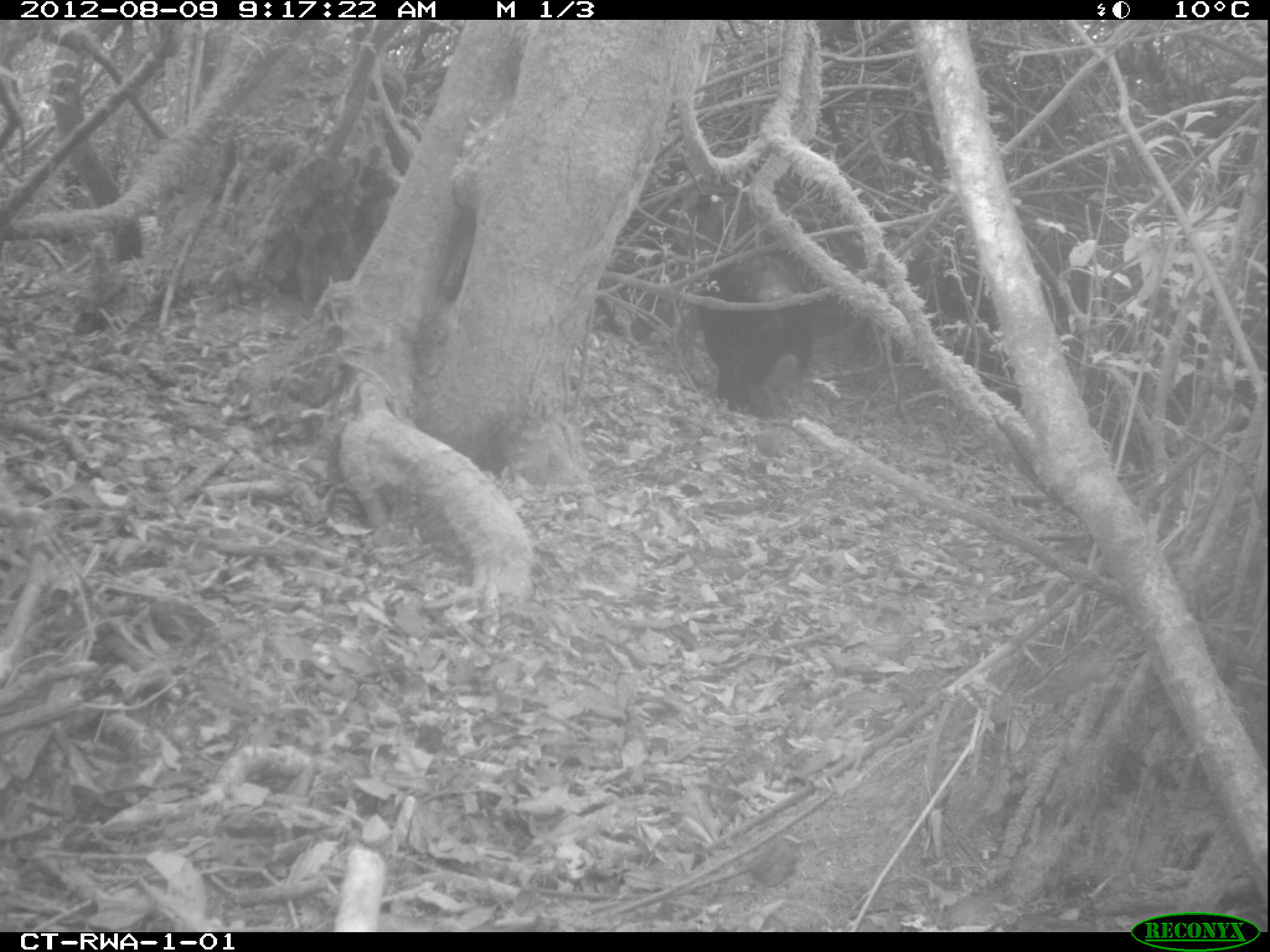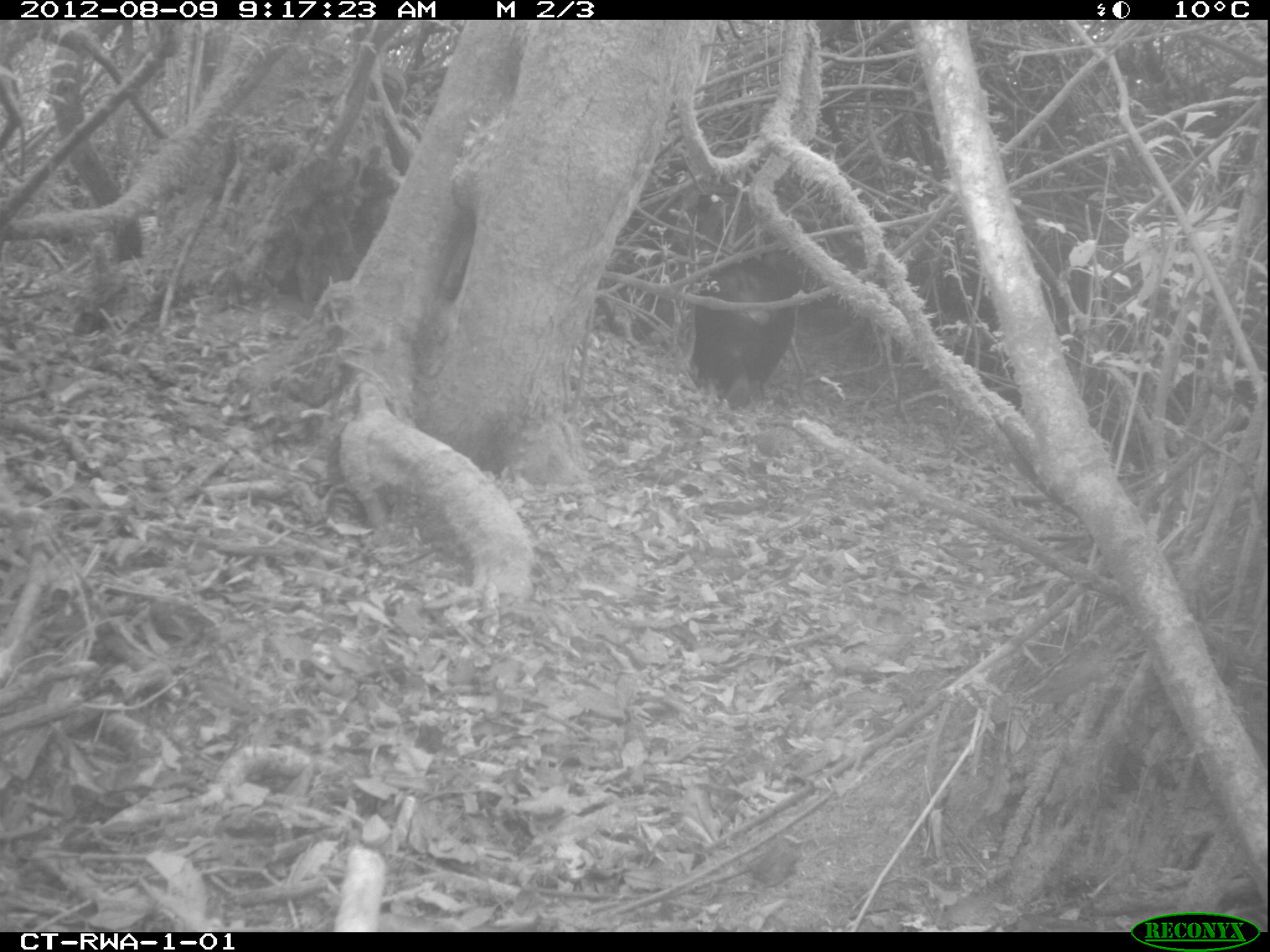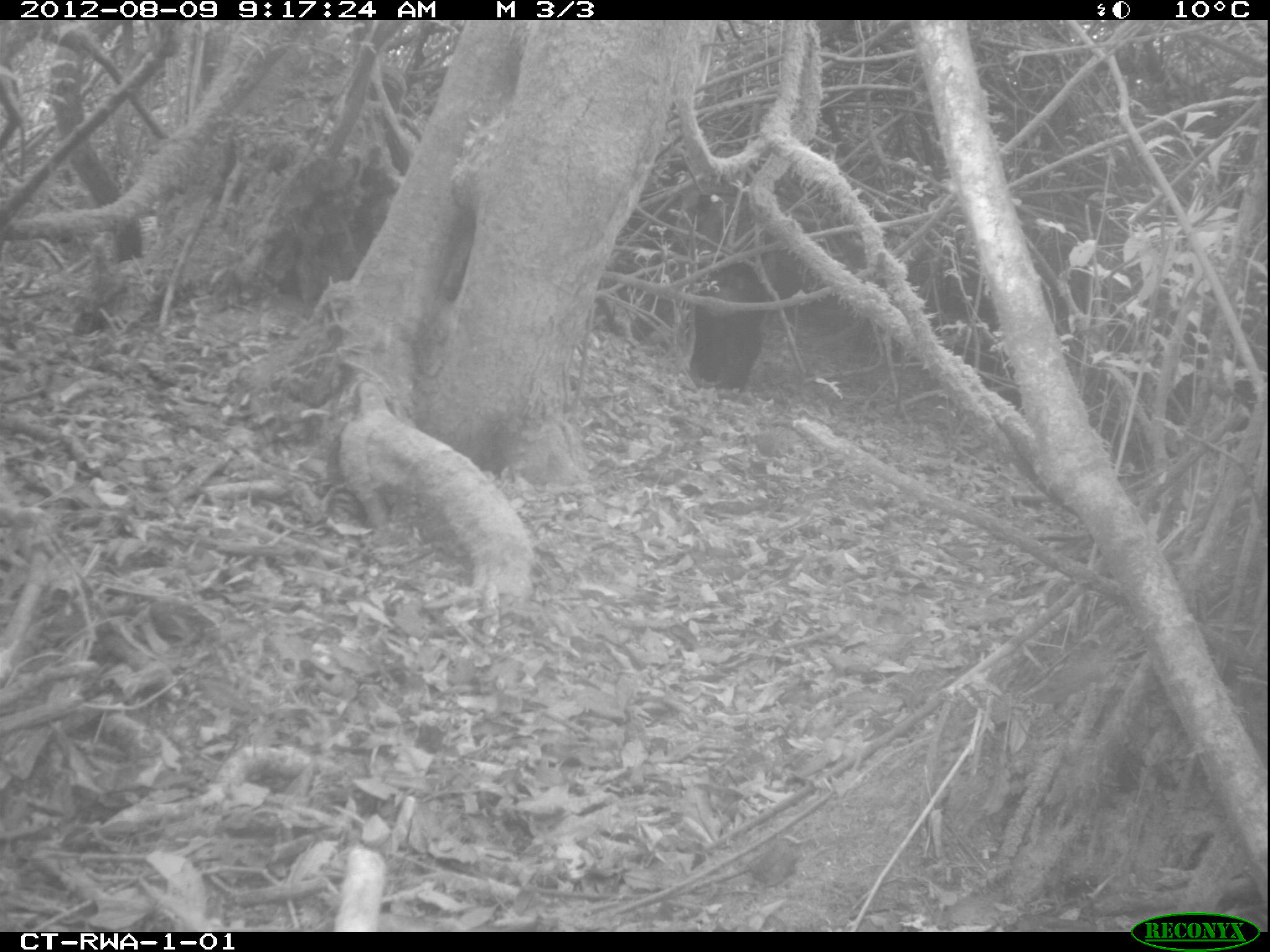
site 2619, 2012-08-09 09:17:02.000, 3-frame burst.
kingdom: Animalia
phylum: Chordata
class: Mammalia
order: Primates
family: Hominidae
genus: Pan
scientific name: Pan troglodytes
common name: chimpanzee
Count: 4.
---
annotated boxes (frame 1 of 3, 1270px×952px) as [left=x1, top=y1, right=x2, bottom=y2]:
pan troglodytes: [left=696, top=250, right=818, bottom=418]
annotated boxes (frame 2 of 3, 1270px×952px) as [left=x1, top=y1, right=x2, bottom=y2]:
pan troglodytes: [left=690, top=260, right=799, bottom=409]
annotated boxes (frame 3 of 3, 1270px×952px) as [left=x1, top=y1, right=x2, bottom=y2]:
pan troglodytes: [left=687, top=252, right=768, bottom=397]